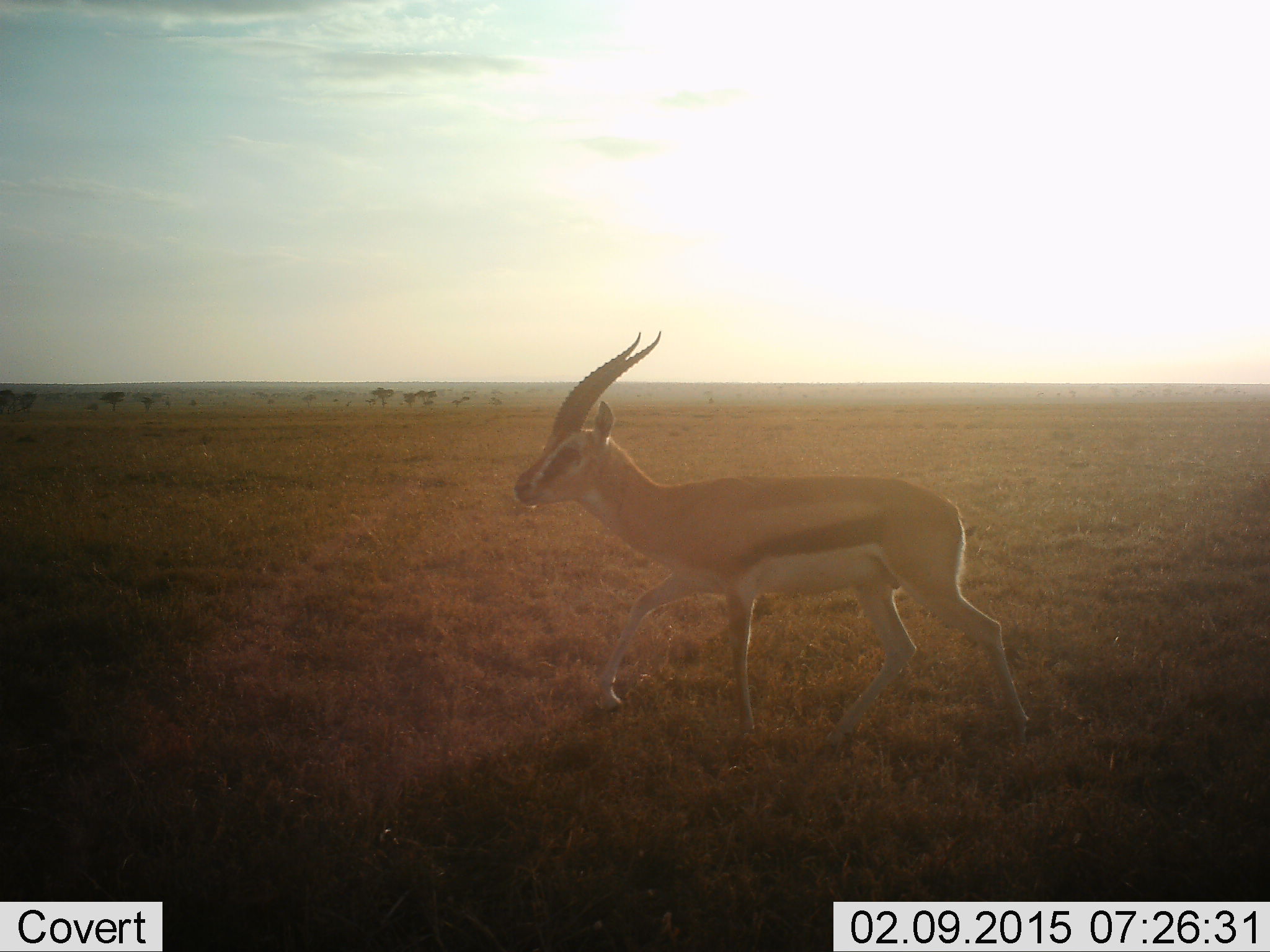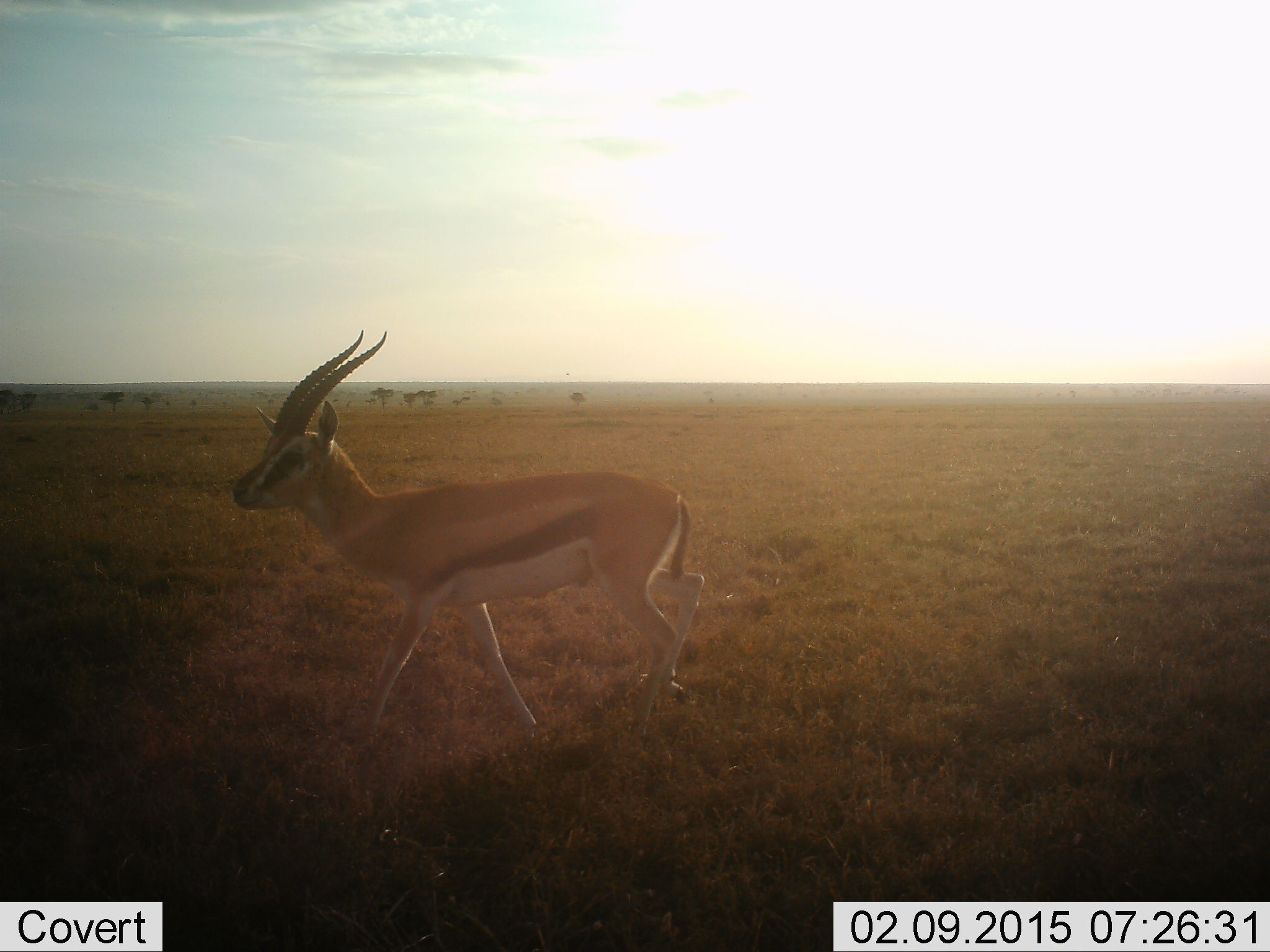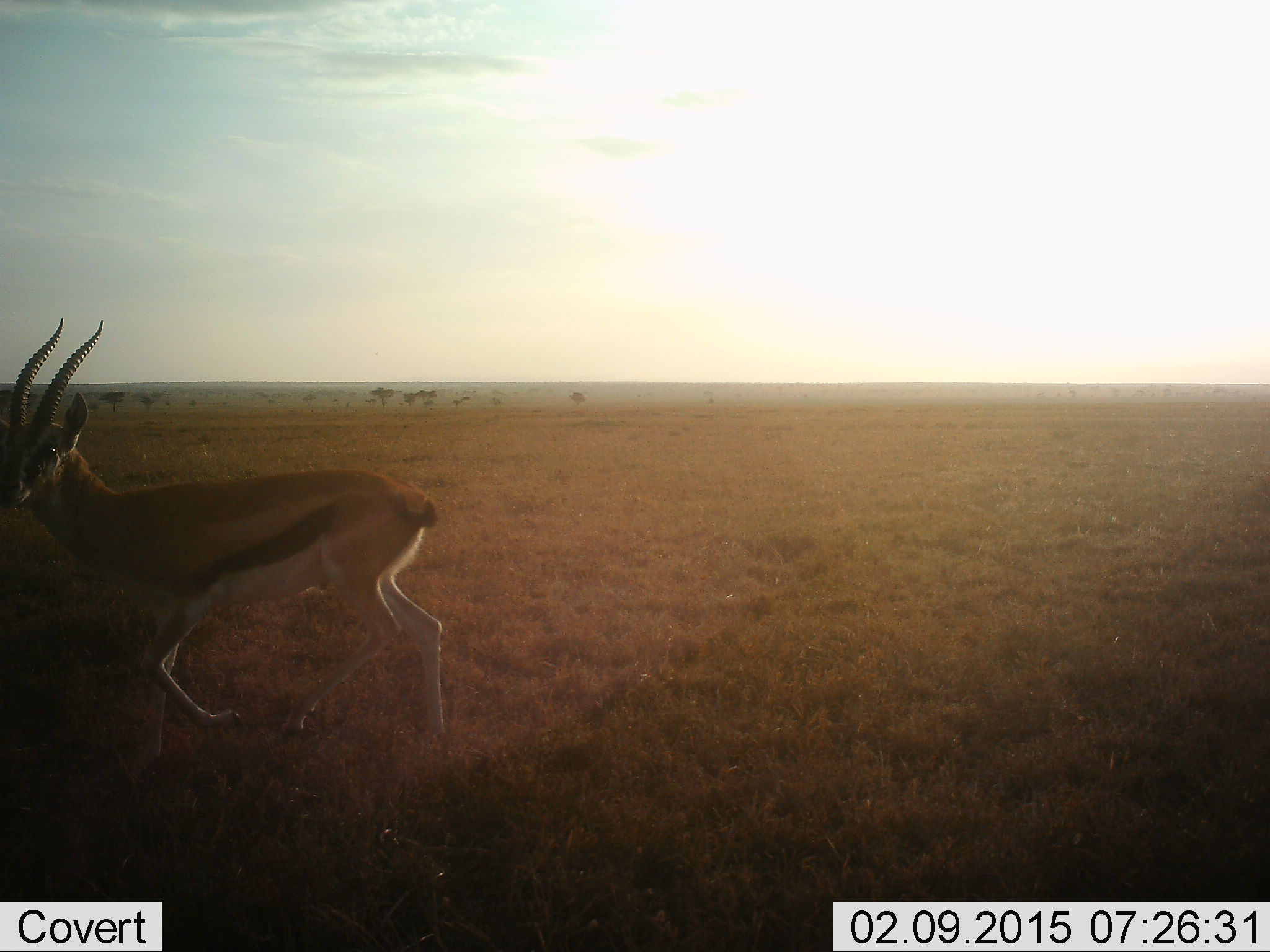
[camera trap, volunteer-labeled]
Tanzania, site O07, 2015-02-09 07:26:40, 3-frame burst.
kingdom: Animalia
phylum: Chordata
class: Mammalia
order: Artiodactyla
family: Bovidae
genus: Eudorcas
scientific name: Eudorcas thomsonii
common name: thomson's gazelle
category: gazellethomsons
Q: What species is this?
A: Gazellethomsons (thomson's gazelle) (Eudorcas thomsonii).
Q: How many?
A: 1.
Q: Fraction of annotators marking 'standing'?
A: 0%.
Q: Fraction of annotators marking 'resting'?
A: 0%.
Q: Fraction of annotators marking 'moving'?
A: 100%.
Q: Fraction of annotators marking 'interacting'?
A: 0%.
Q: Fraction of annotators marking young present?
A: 0%.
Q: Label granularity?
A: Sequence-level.